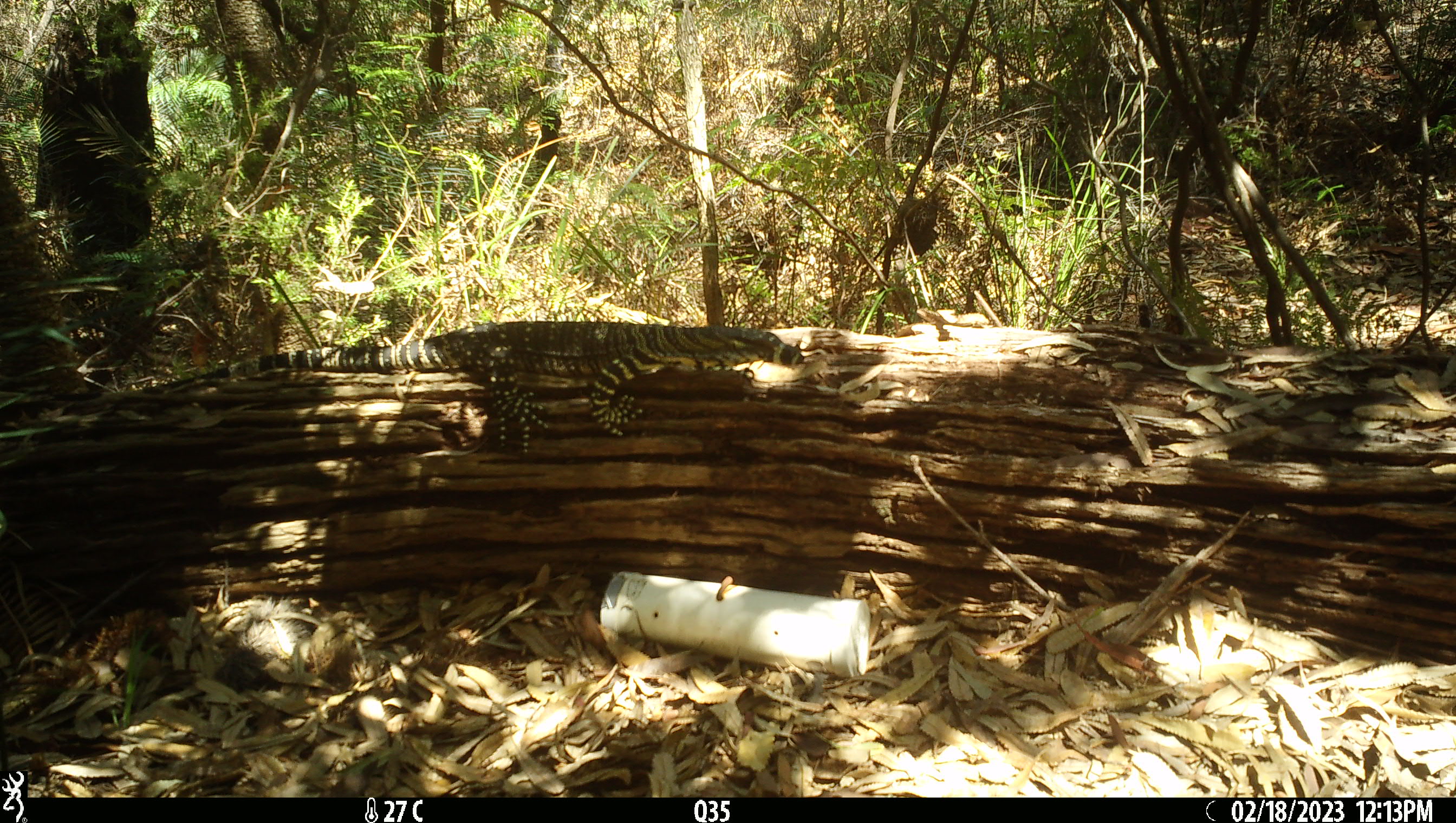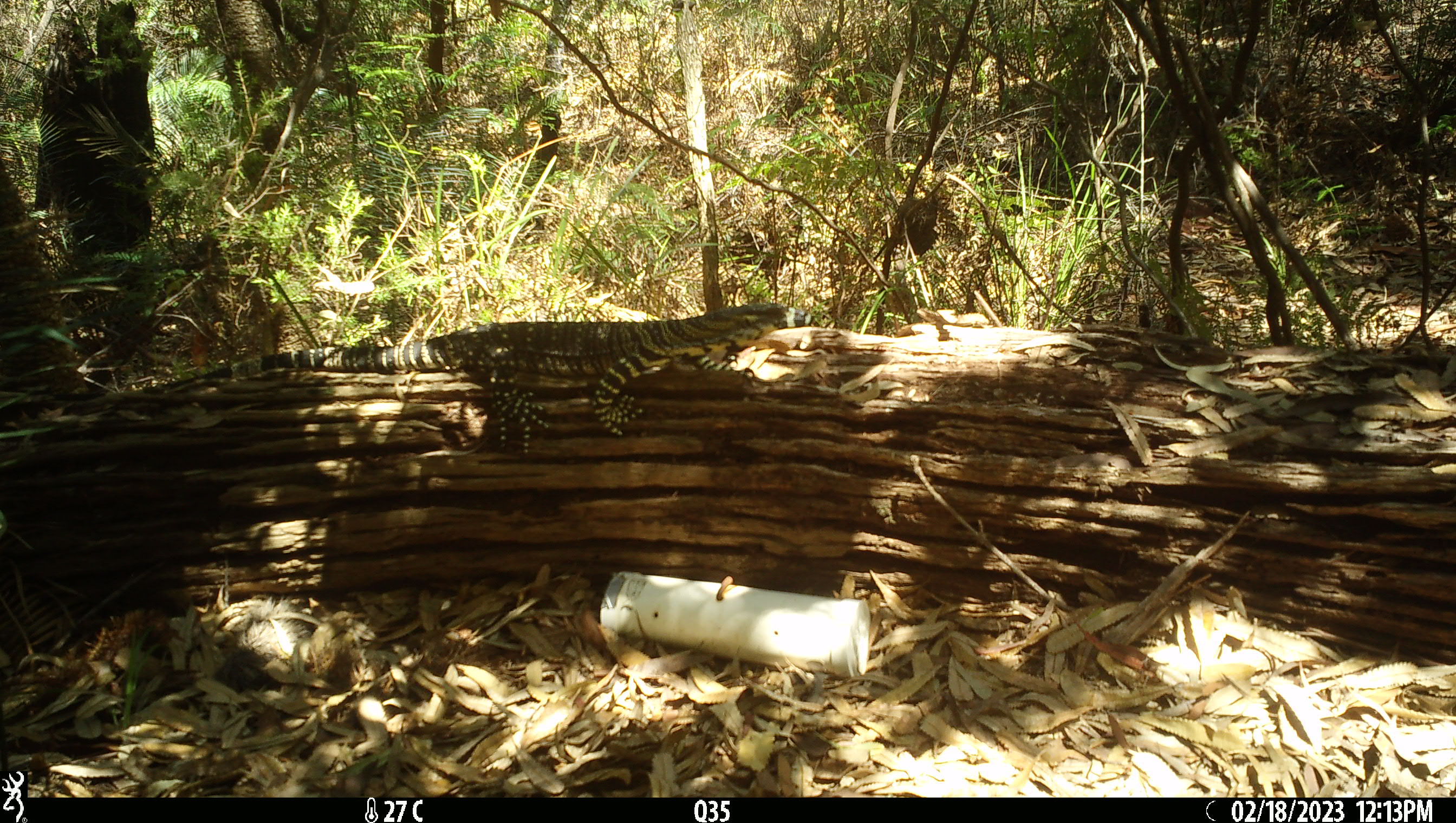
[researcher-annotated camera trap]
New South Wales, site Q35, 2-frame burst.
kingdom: Animalia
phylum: Chordata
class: Reptilia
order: Squamata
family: Varanidae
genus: Varanus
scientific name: Varanus varius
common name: lace monitor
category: goanna